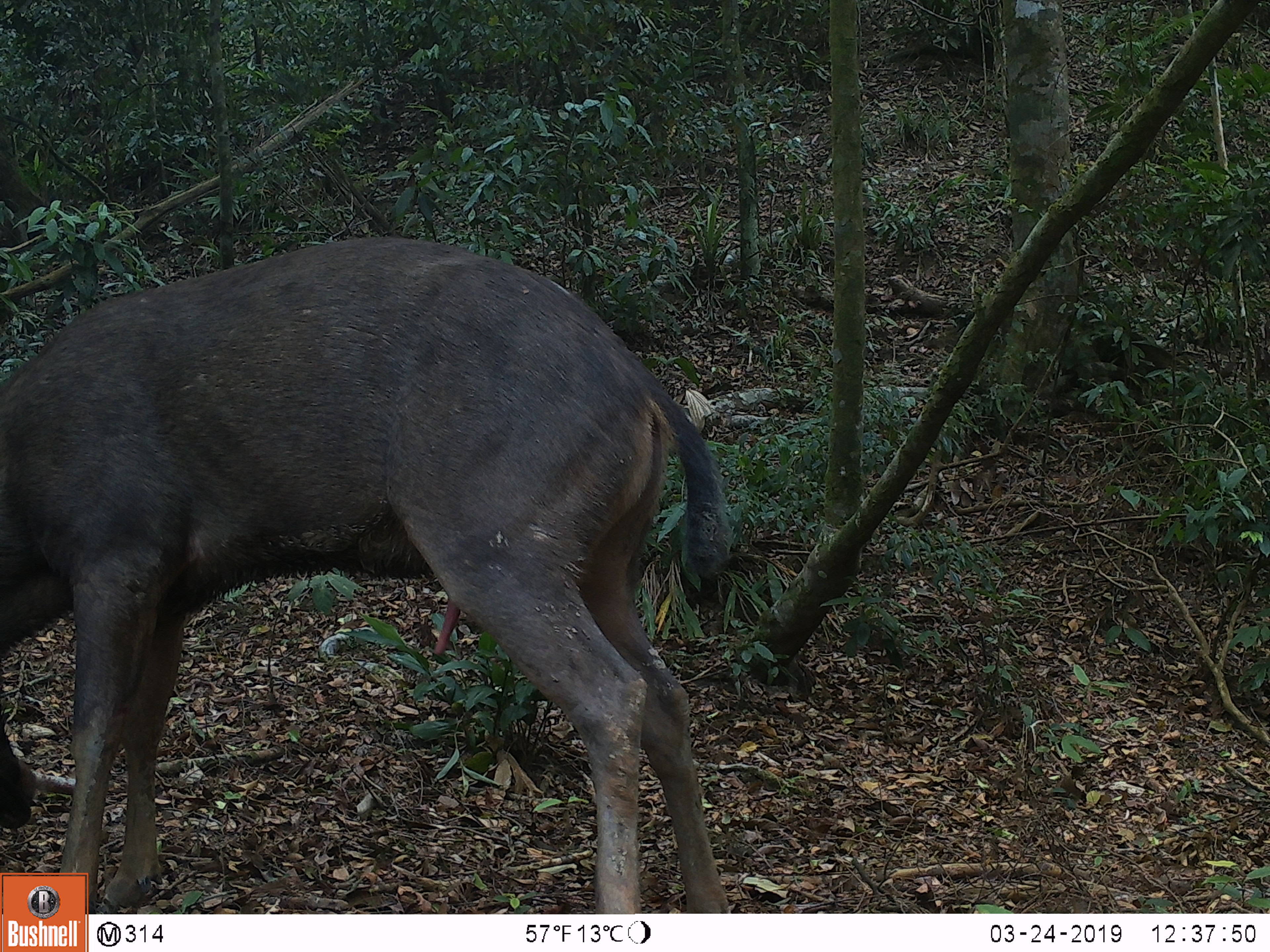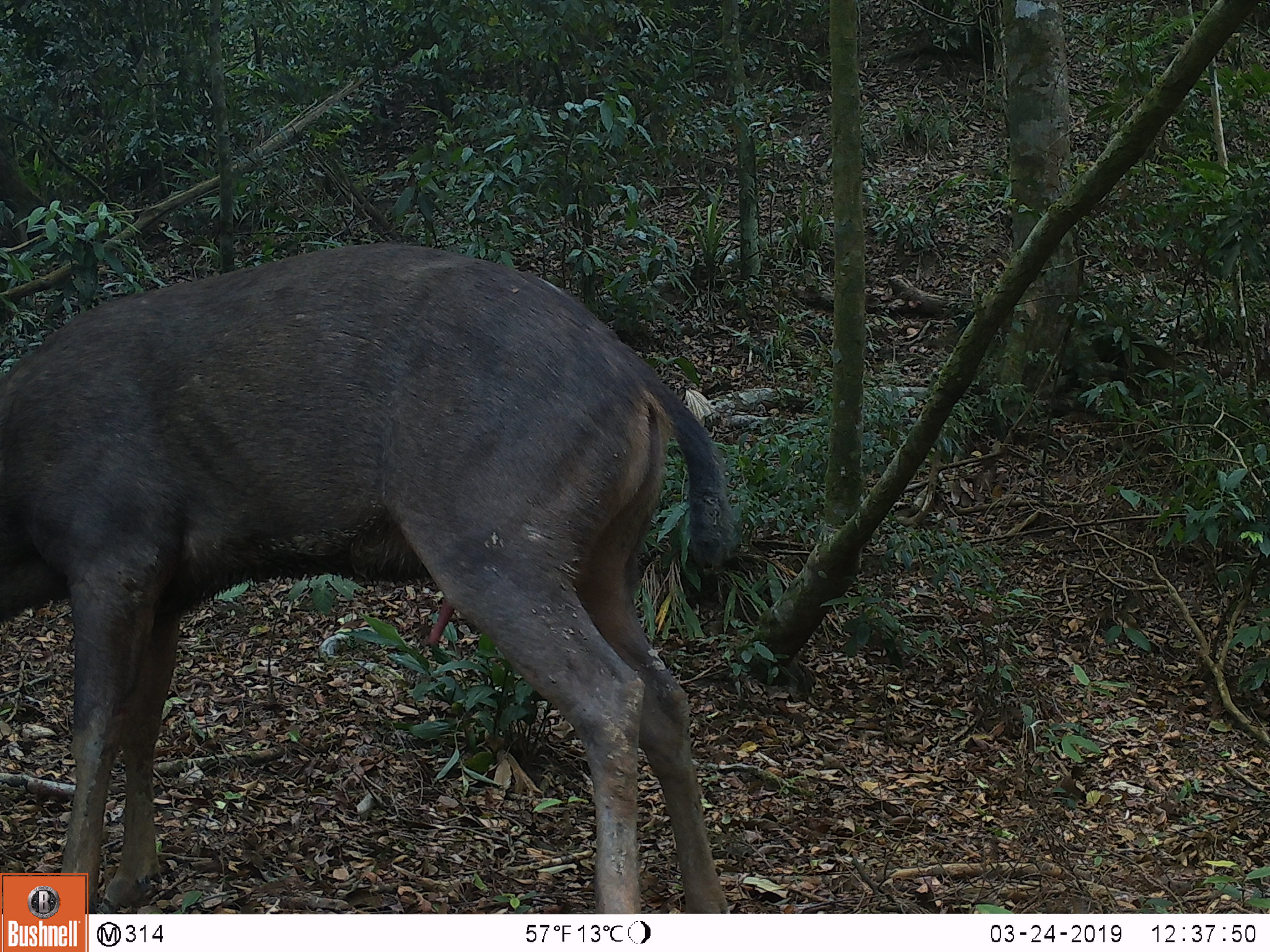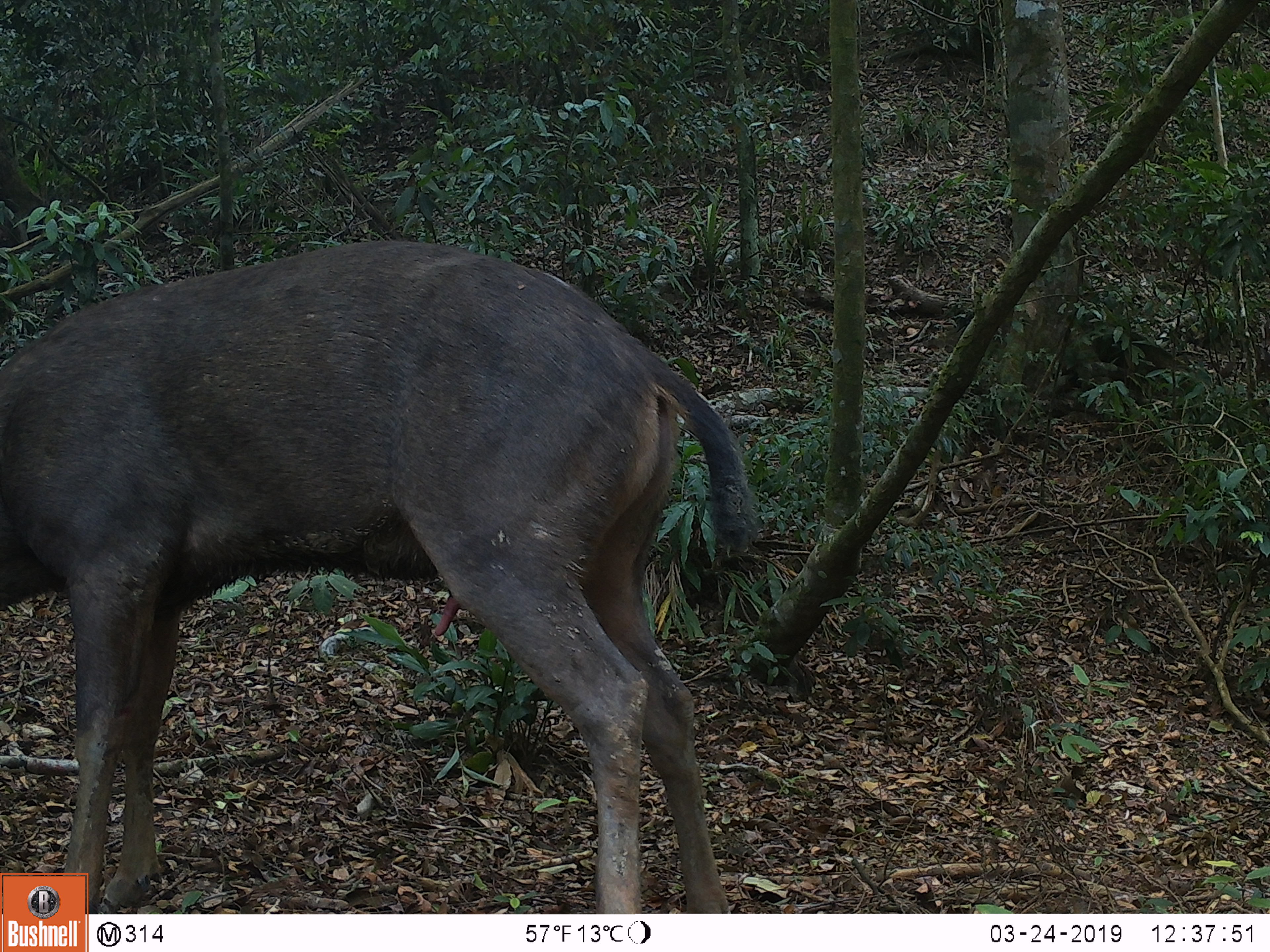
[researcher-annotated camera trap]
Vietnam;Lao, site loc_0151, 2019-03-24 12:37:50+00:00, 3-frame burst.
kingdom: Animalia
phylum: Chordata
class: Mammalia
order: Artiodactyla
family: Cervidae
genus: Rusa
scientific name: Rusa unicolor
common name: sambar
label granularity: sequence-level